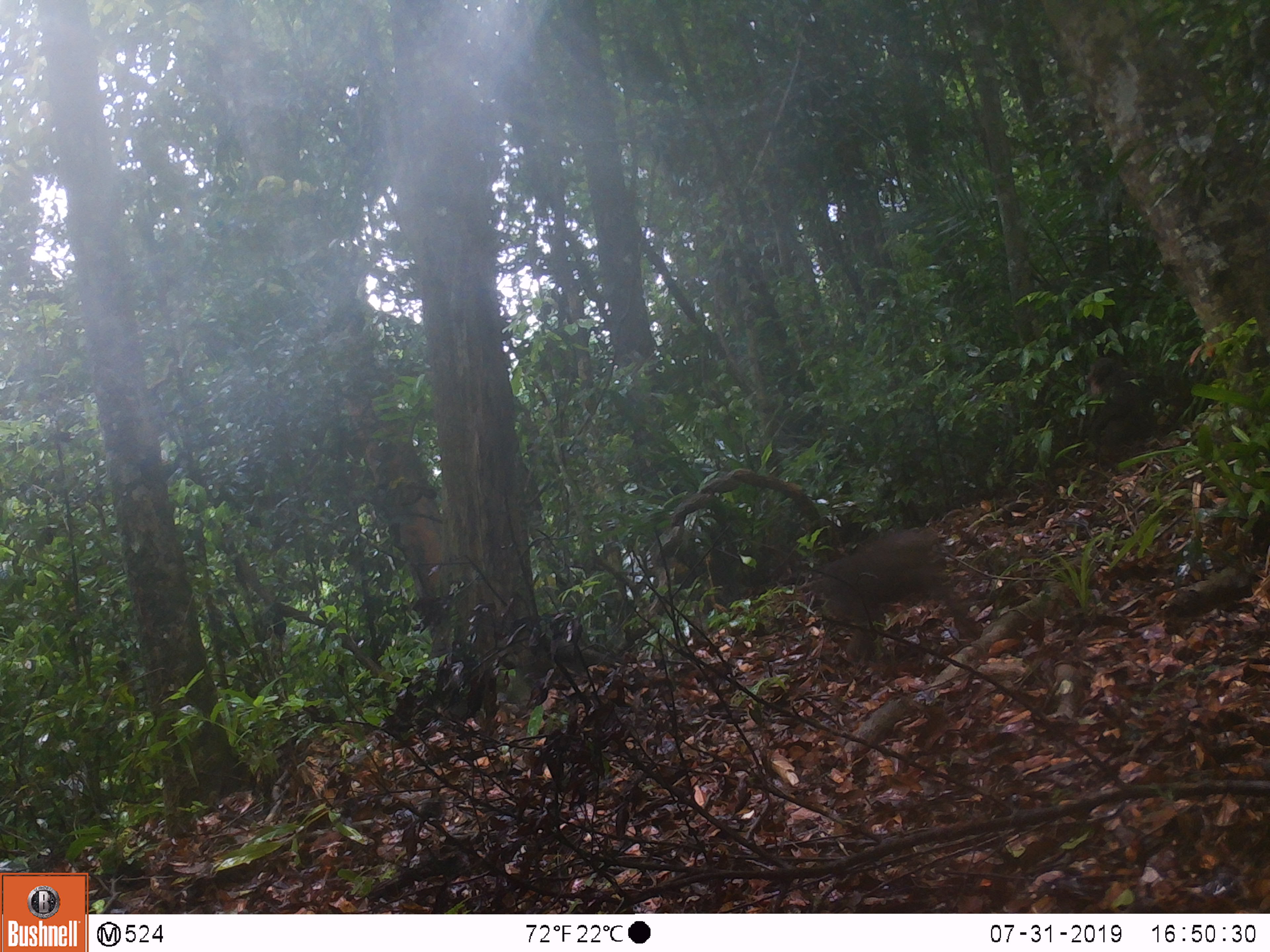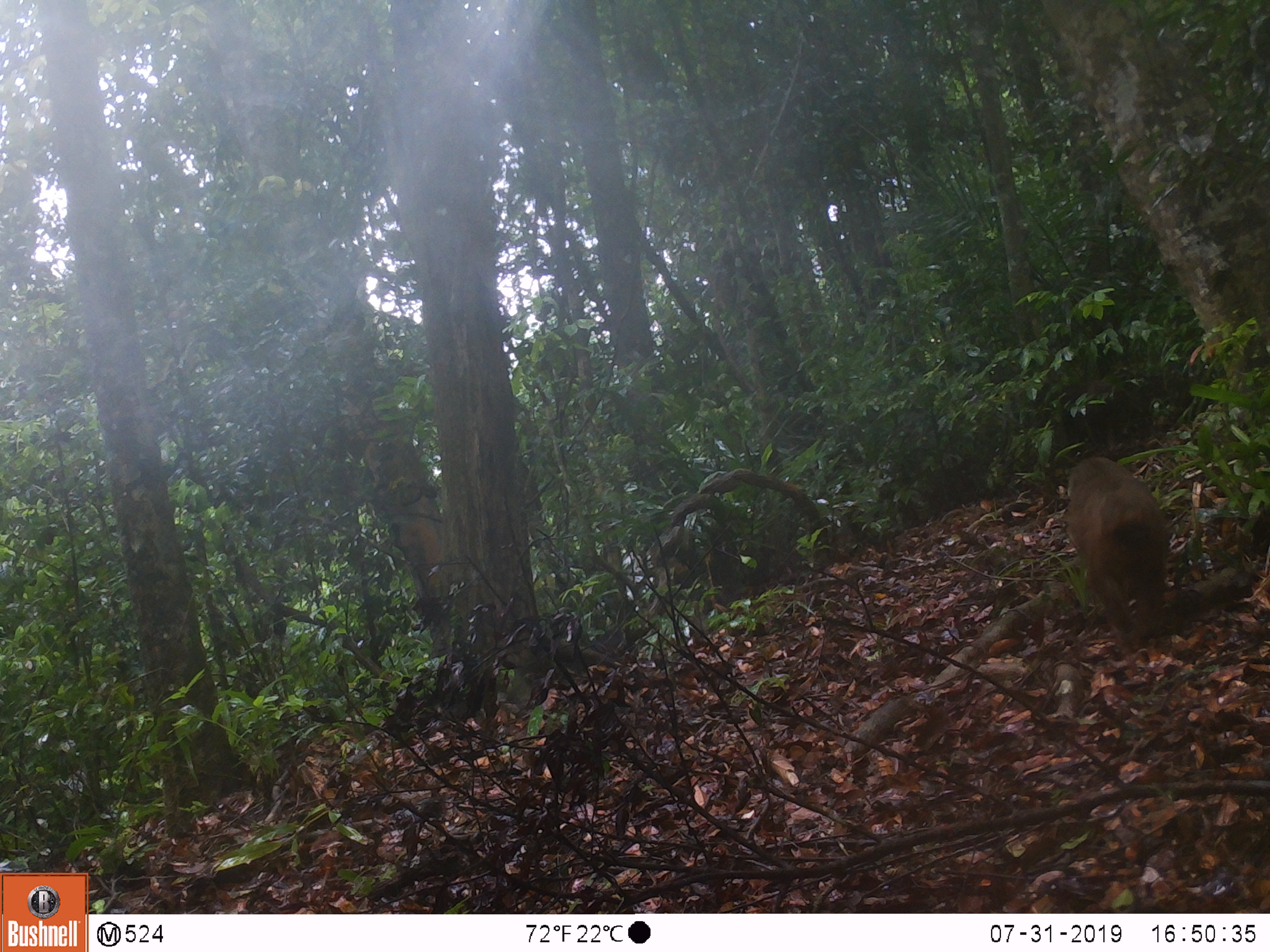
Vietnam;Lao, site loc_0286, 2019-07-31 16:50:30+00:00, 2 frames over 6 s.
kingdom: Animalia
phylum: Chordata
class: Mammalia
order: Primates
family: Cercopithecidae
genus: Macaca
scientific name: Macaca arctoides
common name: stump-tailed macaque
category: stump tailed macaque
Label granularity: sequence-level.